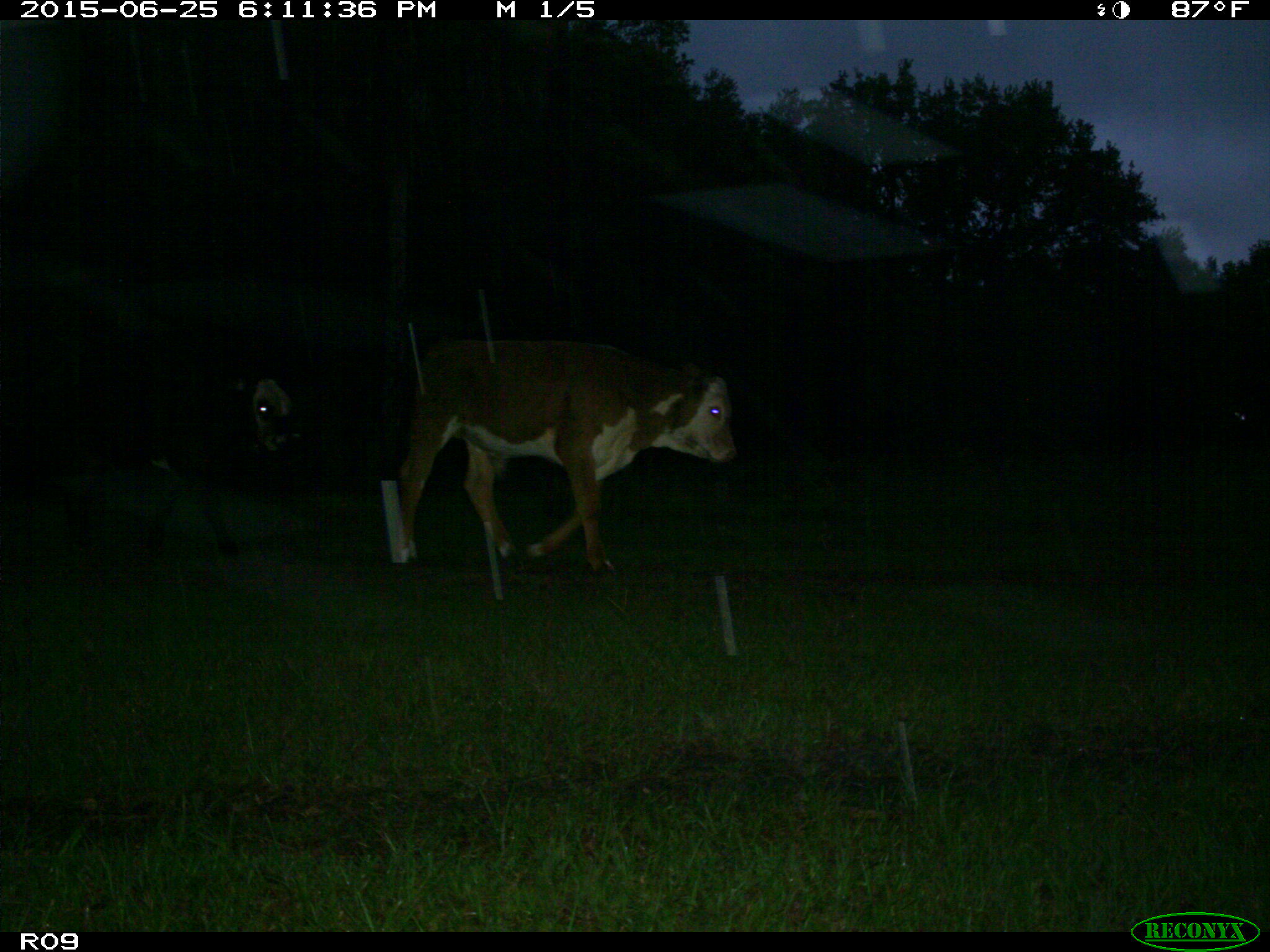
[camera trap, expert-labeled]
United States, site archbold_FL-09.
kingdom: Animalia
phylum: Chordata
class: Mammalia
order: Artiodactyla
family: Bovidae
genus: Bos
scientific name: Bos taurus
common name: domestic cow